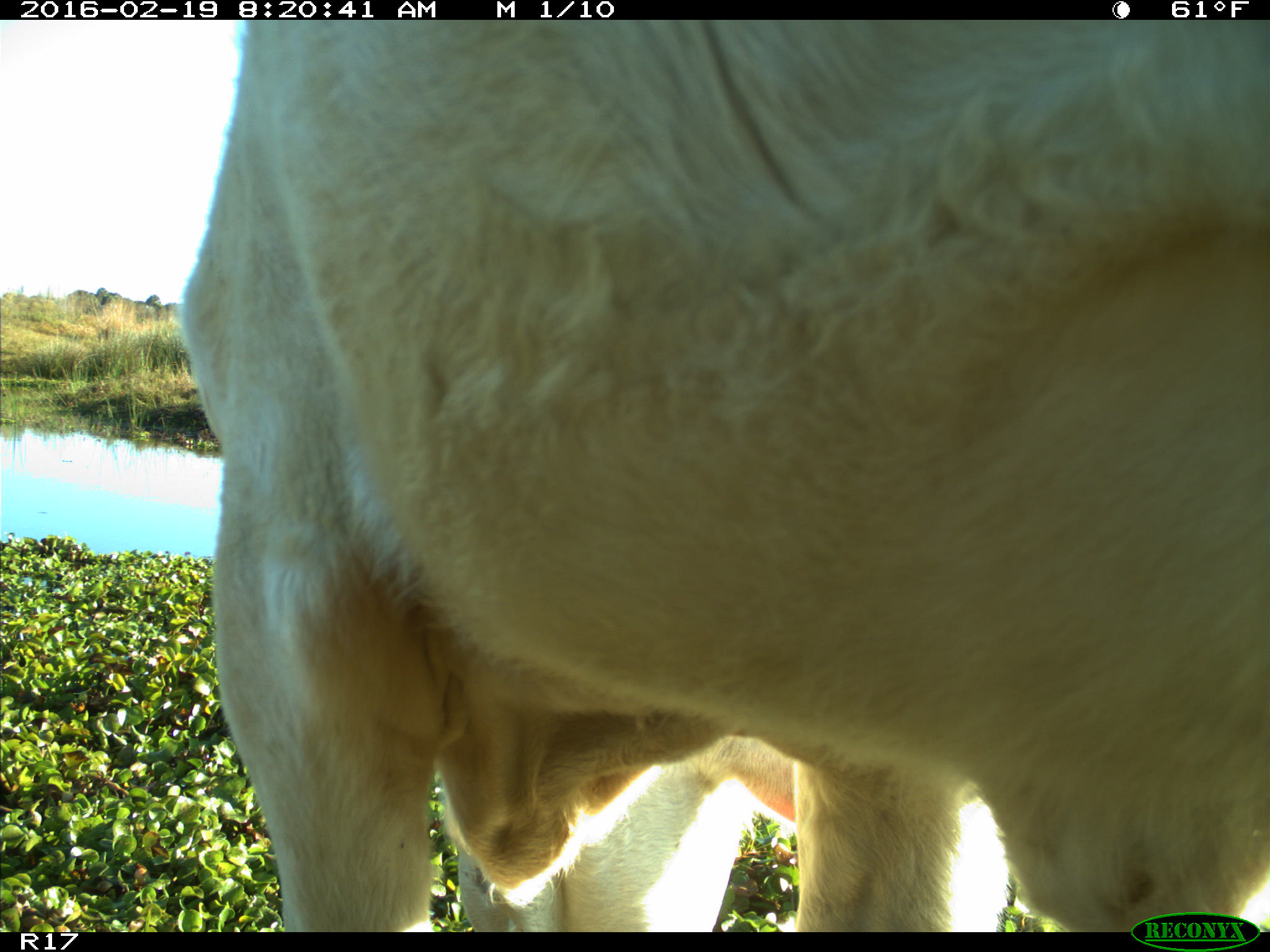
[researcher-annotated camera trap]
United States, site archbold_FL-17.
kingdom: Animalia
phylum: Chordata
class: Mammalia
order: Artiodactyla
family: Bovidae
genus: Bos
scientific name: Bos taurus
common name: domestic cow